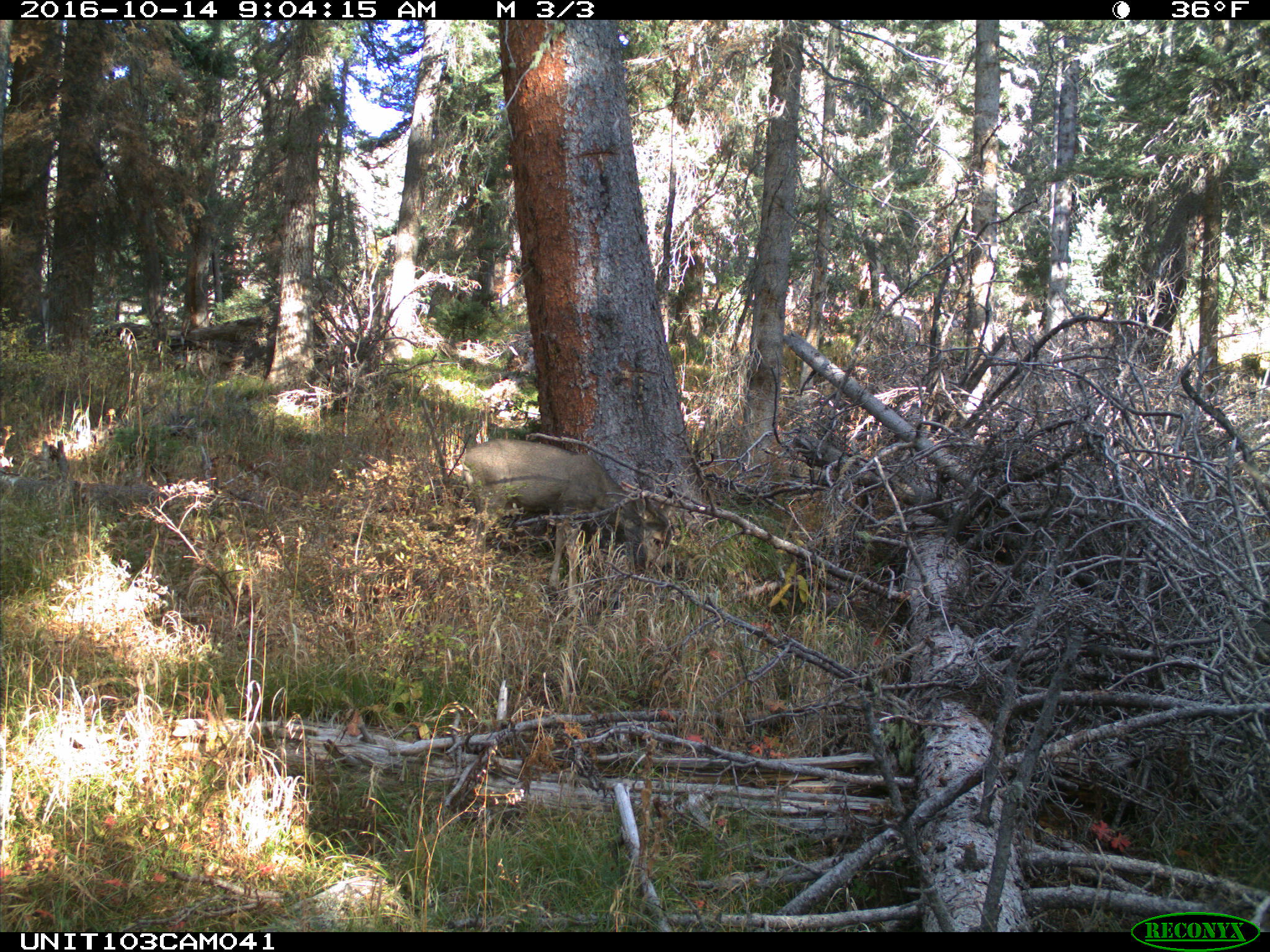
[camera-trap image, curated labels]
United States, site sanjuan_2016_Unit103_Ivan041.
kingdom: Animalia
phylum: Chordata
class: Mammalia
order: Artiodactyla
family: Cervidae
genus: Odocoileus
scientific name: Odocoileus hemionus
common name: mule deer